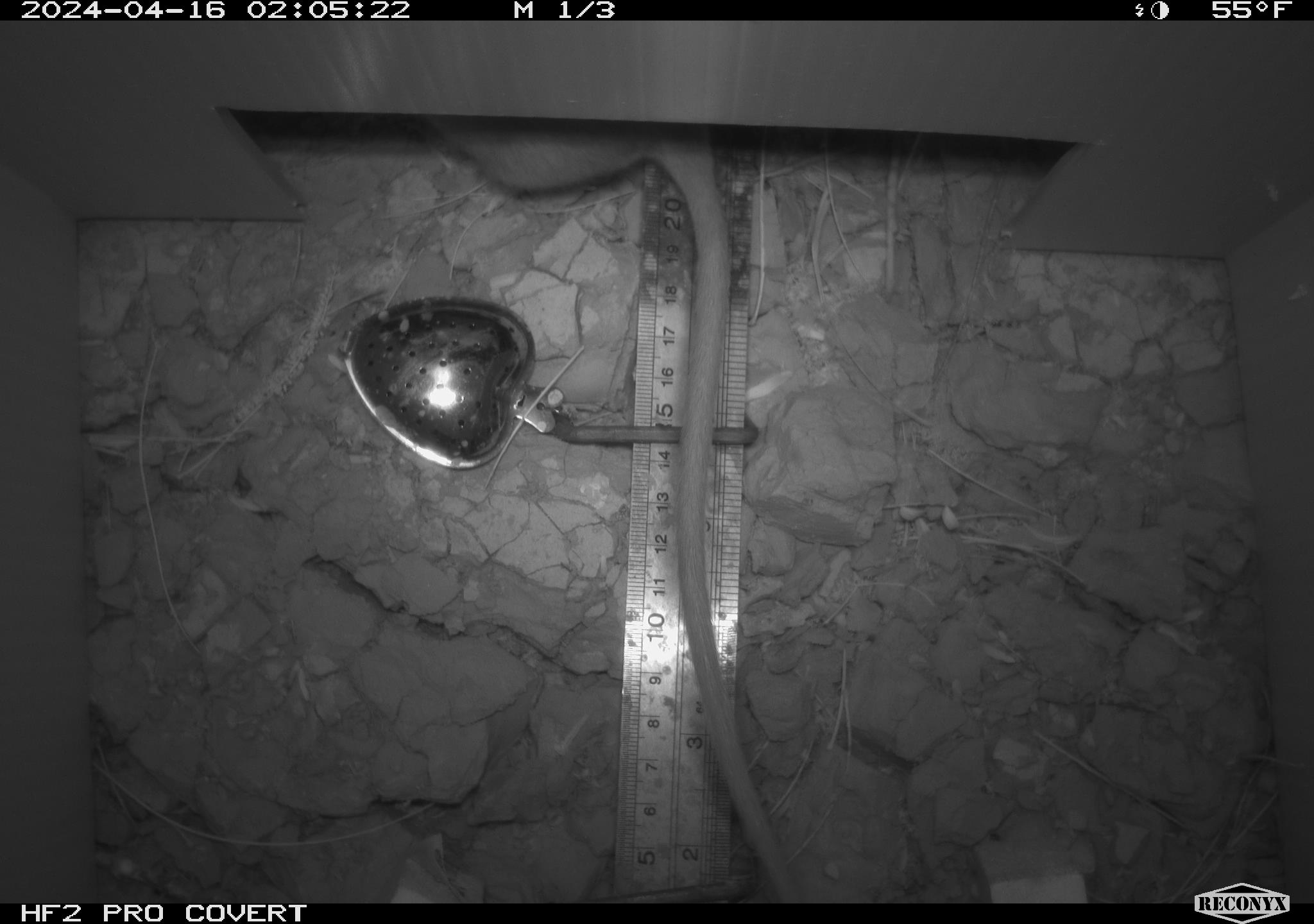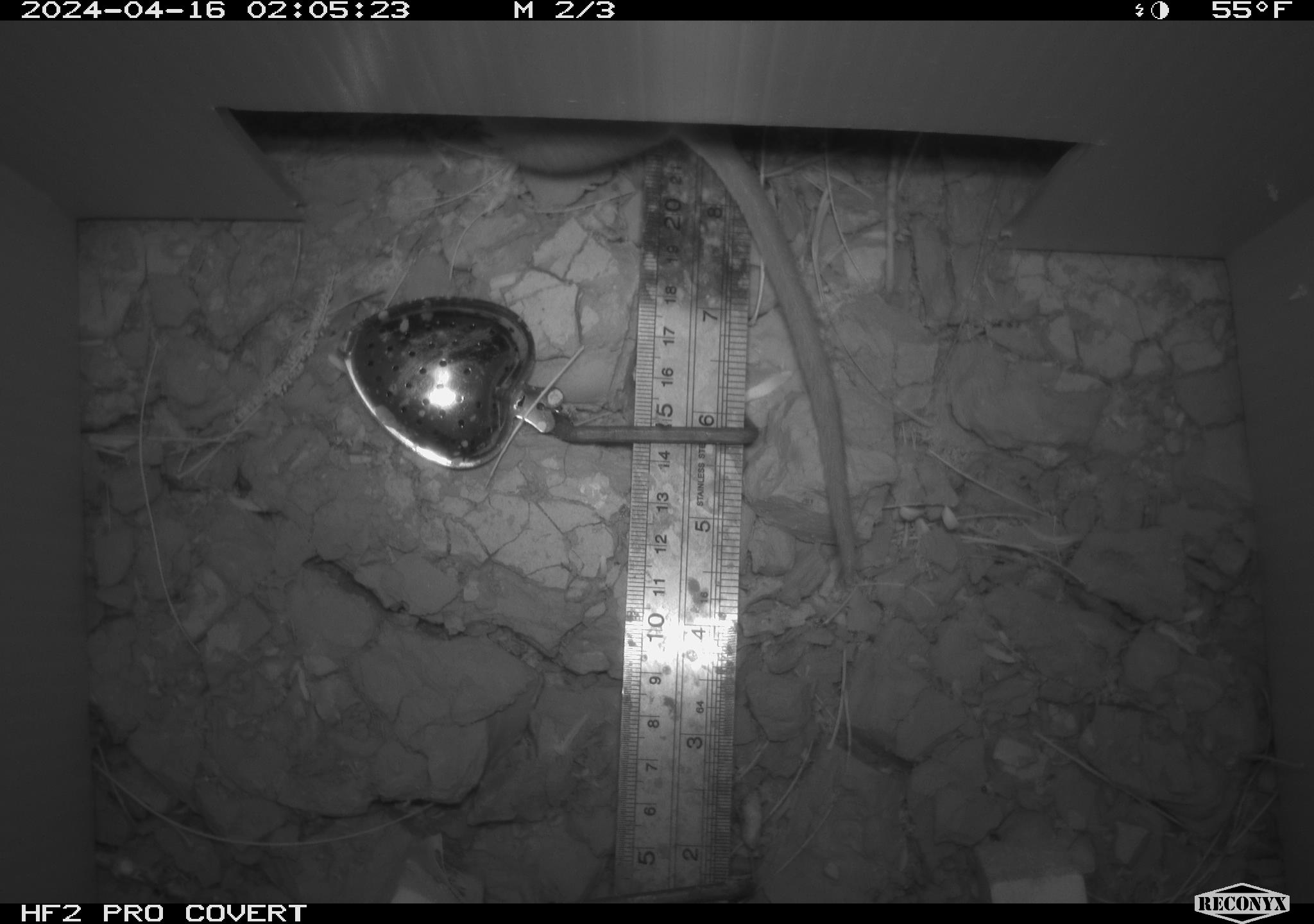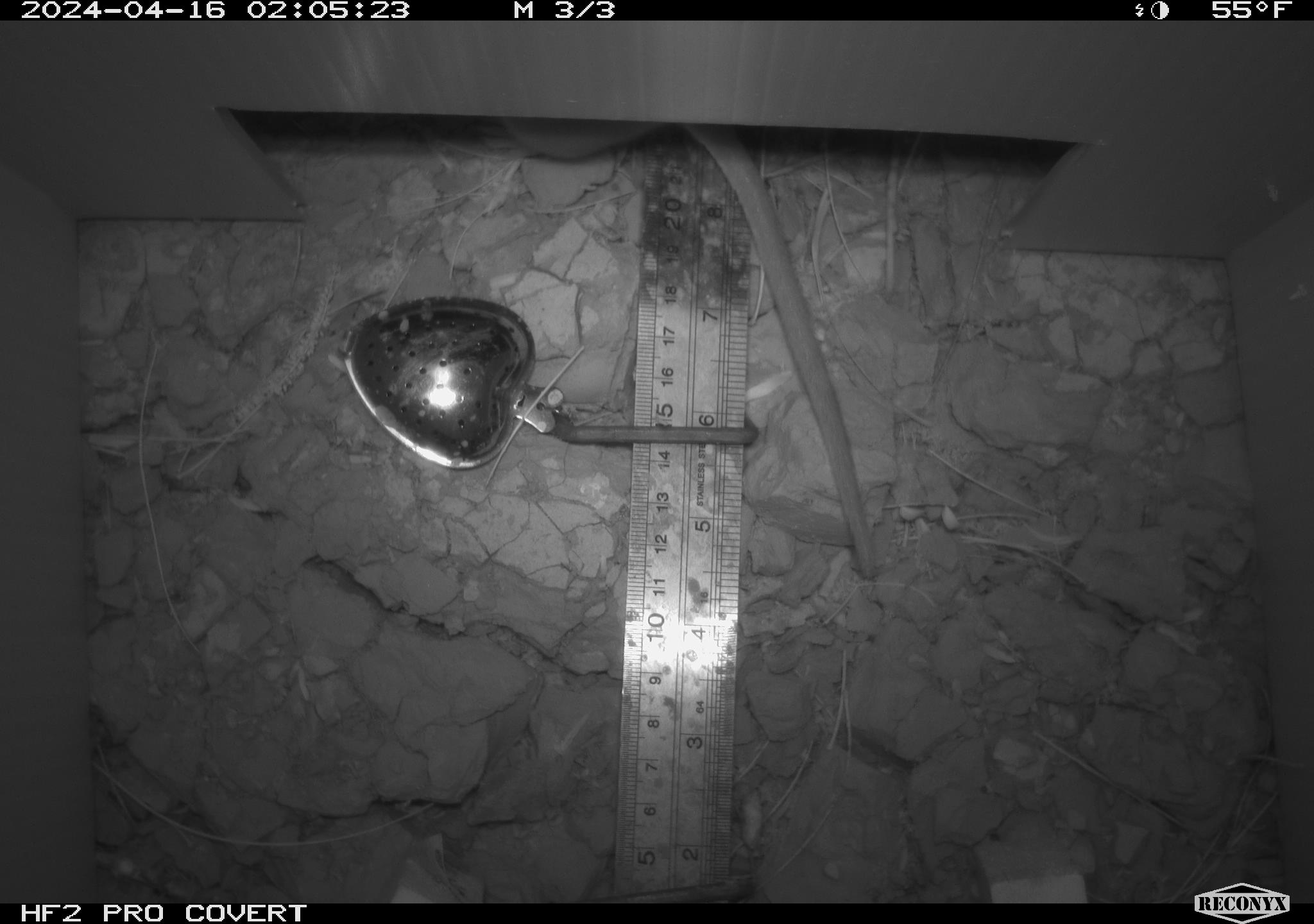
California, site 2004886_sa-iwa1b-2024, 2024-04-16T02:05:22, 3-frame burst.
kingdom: Animalia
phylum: Chordata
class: Mammalia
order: Rodentia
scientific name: Rodentia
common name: woodrat or rat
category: woodrat or rat species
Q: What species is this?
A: Woodrat or rat species (woodrat or rat) (Rodentia).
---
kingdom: Animalia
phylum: Chordata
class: Mammalia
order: Rodentia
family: Cricetidae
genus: Neotoma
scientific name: Neotoma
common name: pack rat or woodrat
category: neotoma species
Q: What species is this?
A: Neotoma species (pack rat or woodrat) (Neotoma).